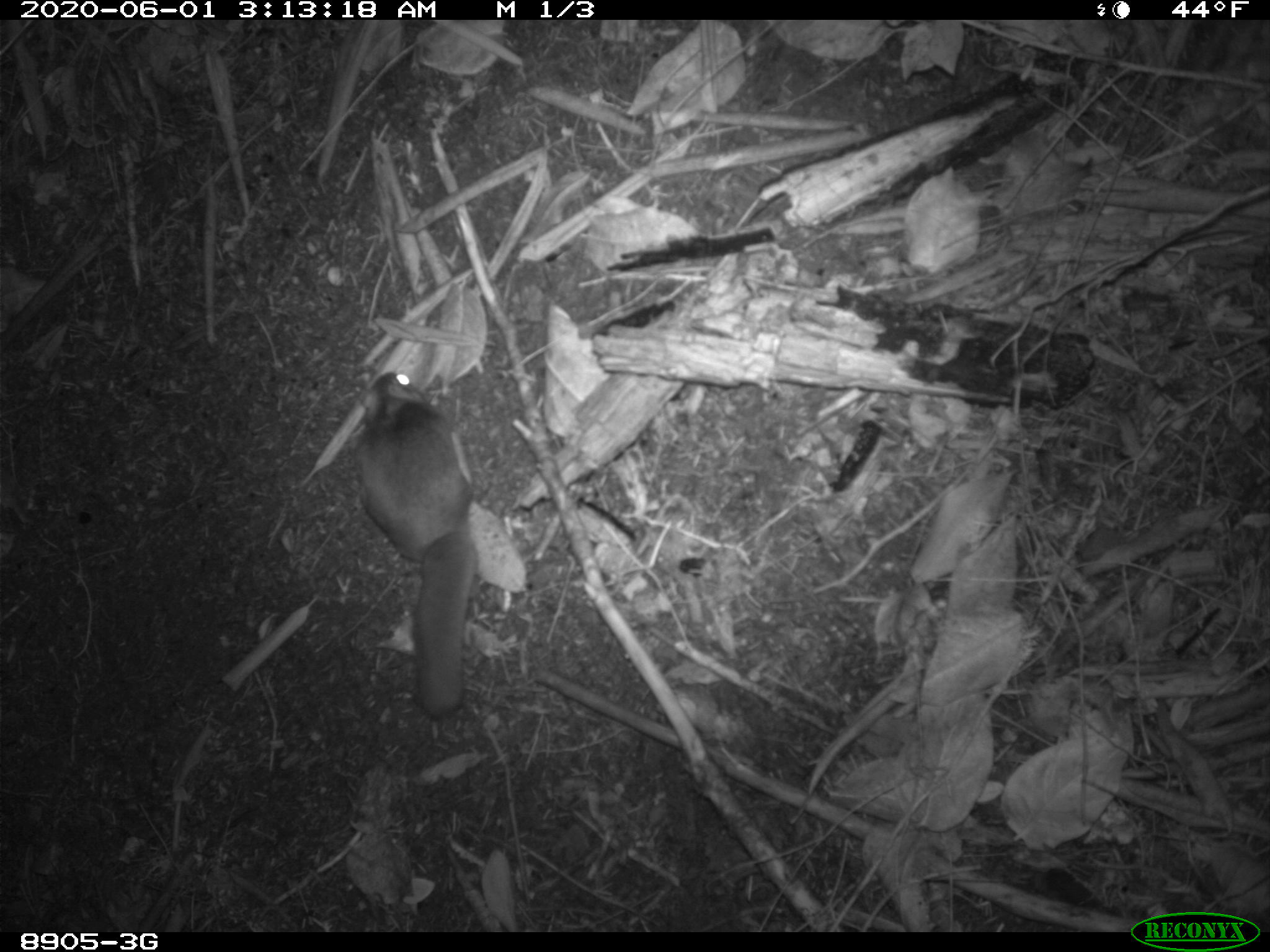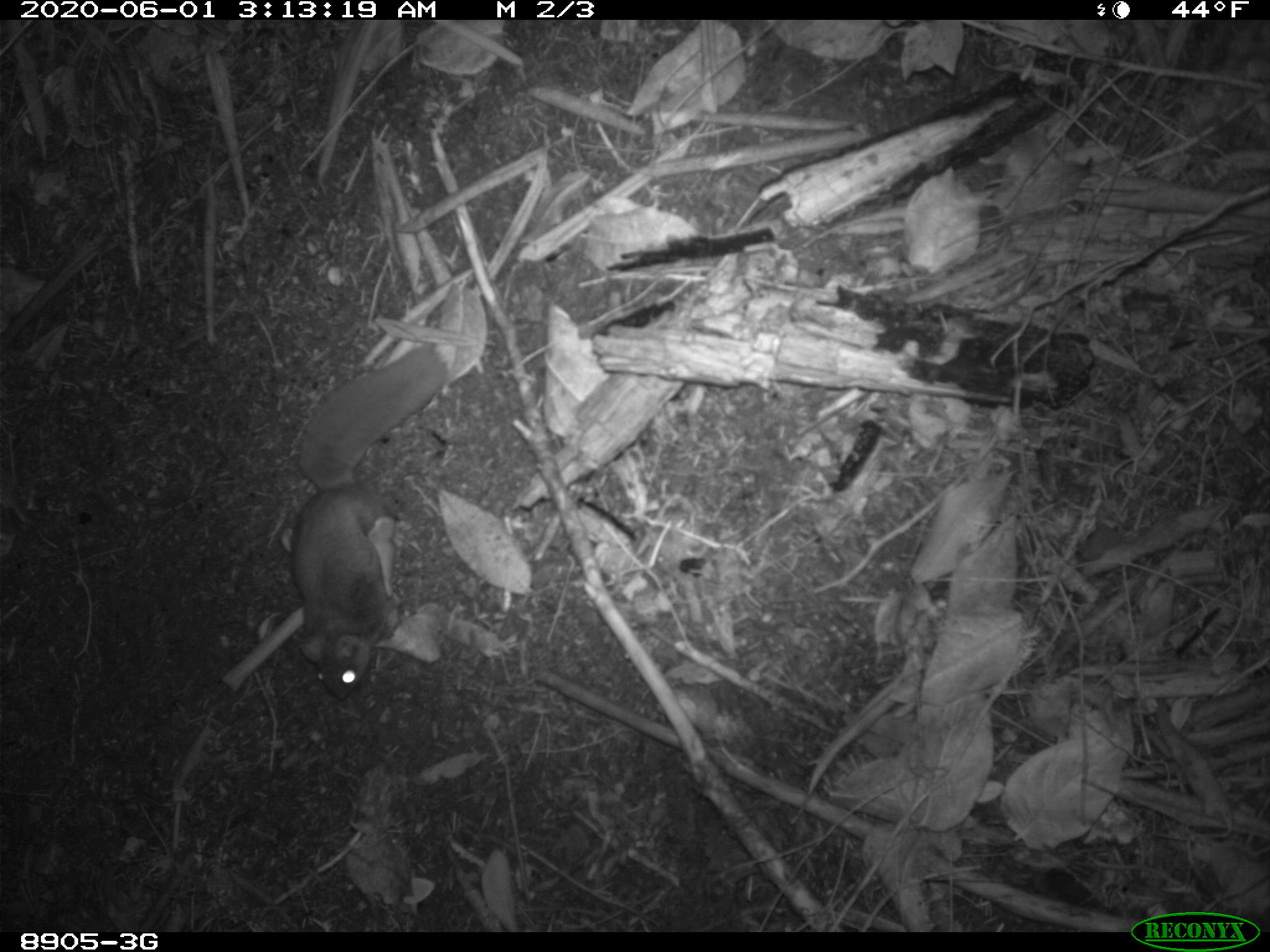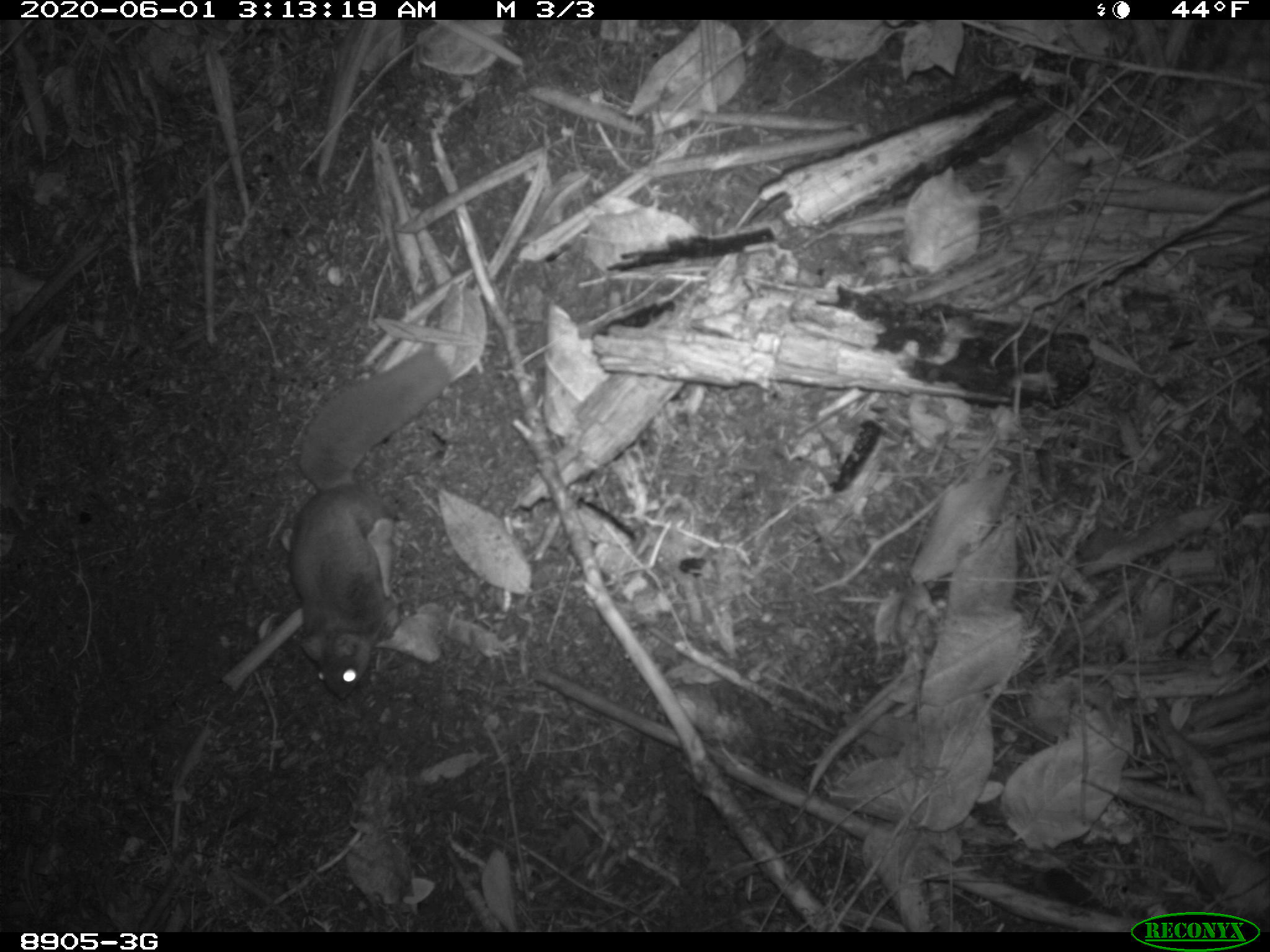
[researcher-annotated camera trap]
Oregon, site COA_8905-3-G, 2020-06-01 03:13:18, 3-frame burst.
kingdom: Animalia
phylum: Chordata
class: Mammalia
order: Rodentia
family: Sciuridae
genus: Glaucomys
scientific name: Glaucomys oregonensis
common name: humboldt's flying squirrel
Humboldt's flying squirrel (Glaucomys oregonensis).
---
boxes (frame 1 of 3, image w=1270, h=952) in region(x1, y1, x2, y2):
humboldt's flying squirrel: region(346, 362, 489, 723)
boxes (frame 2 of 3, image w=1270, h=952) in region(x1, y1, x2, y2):
humboldt's flying squirrel: region(280, 332, 458, 713)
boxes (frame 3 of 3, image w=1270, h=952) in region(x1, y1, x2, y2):
humboldt's flying squirrel: region(280, 335, 468, 710)